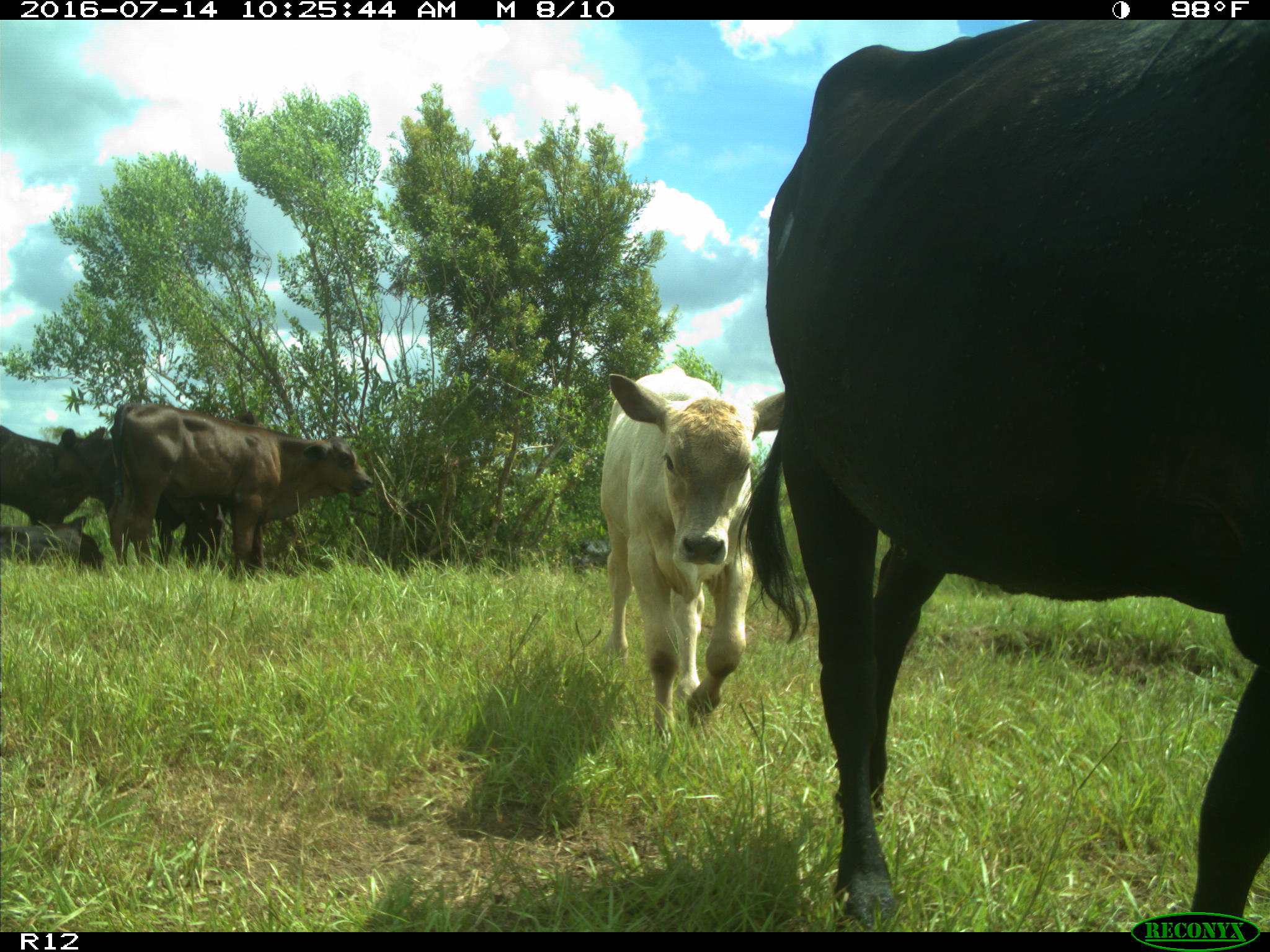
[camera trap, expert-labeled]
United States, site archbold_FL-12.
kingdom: Animalia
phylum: Chordata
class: Mammalia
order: Artiodactyla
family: Bovidae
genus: Bos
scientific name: Bos taurus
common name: domestic cow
Bos taurus (domestic cow).